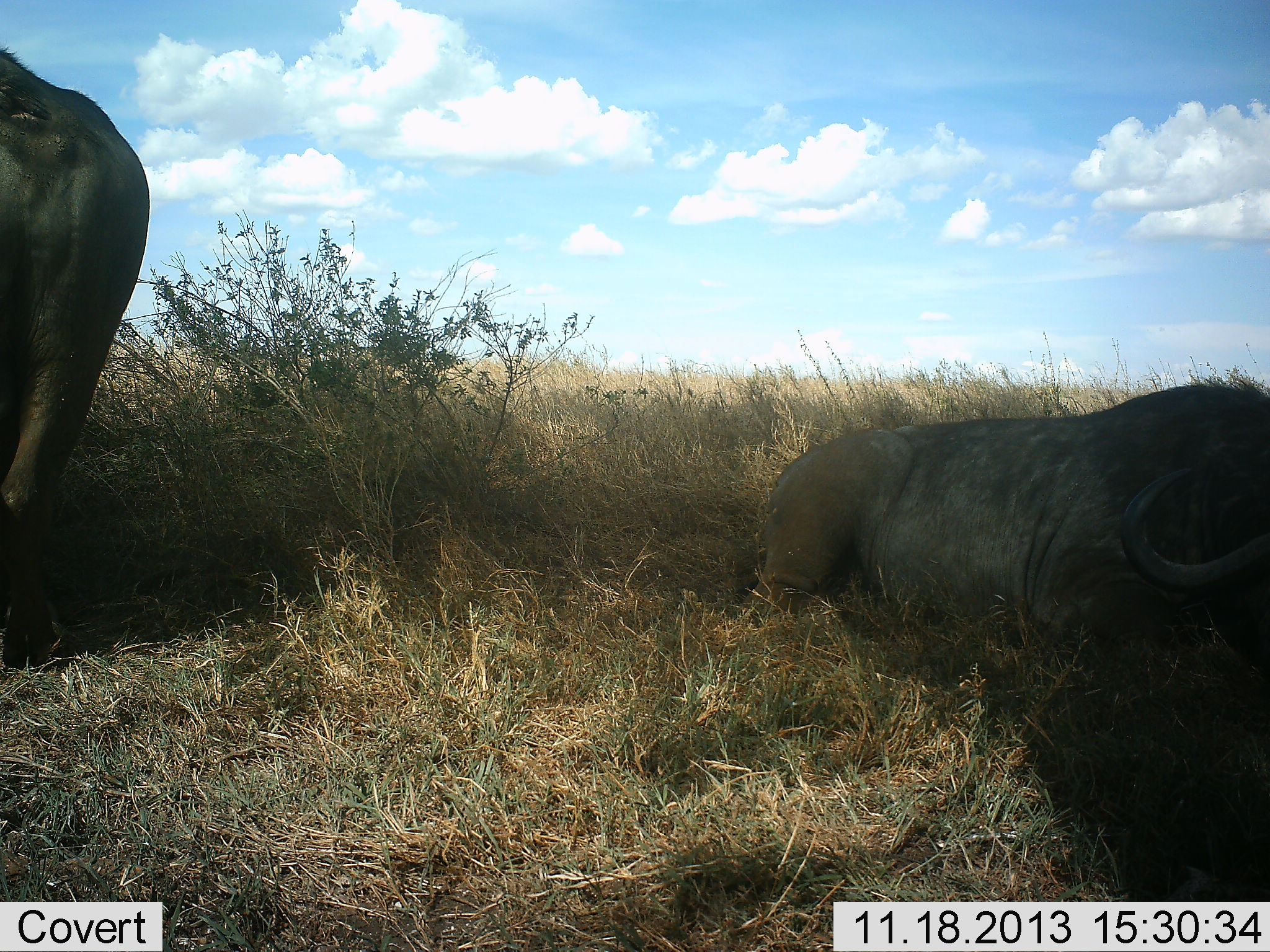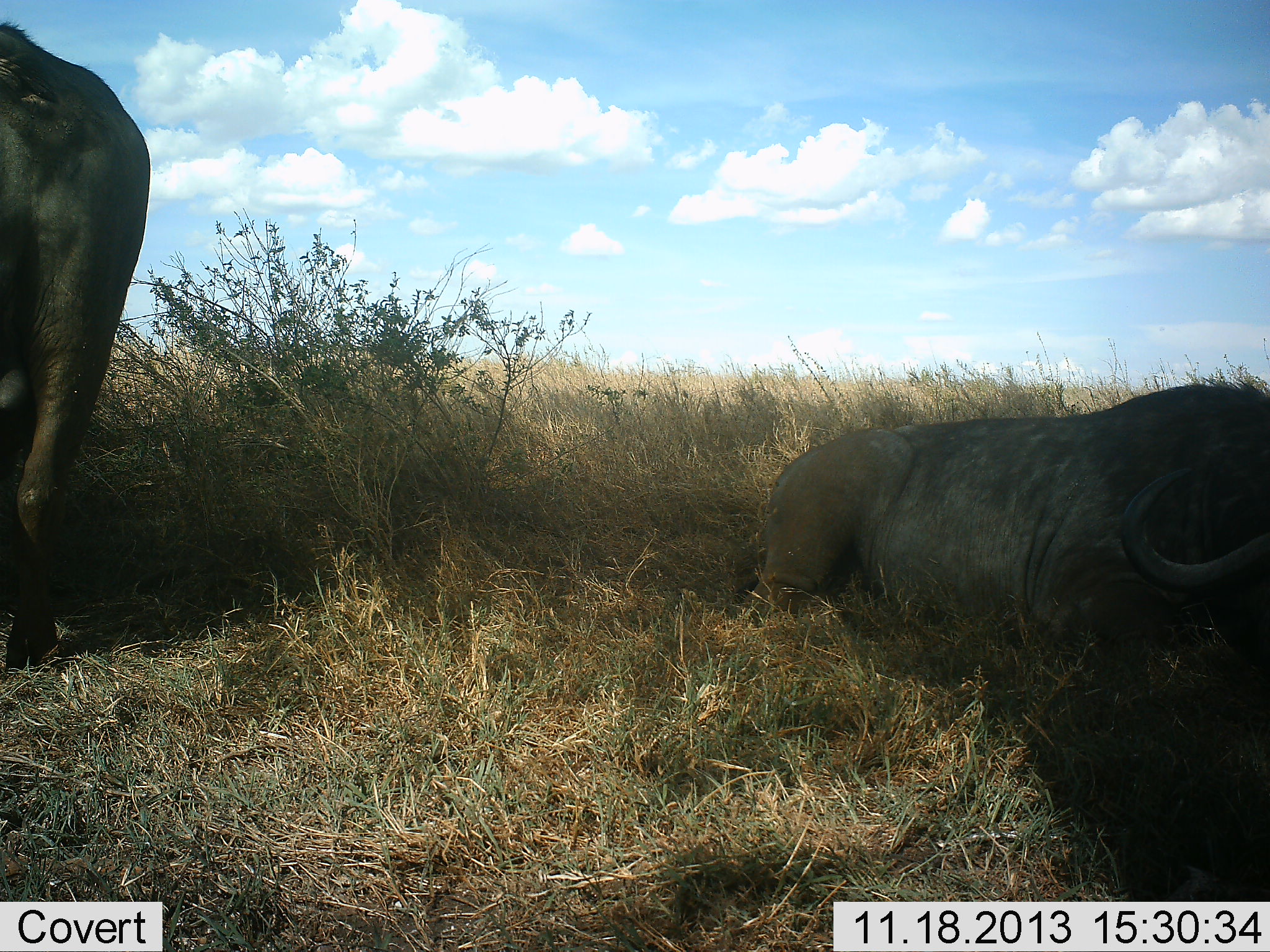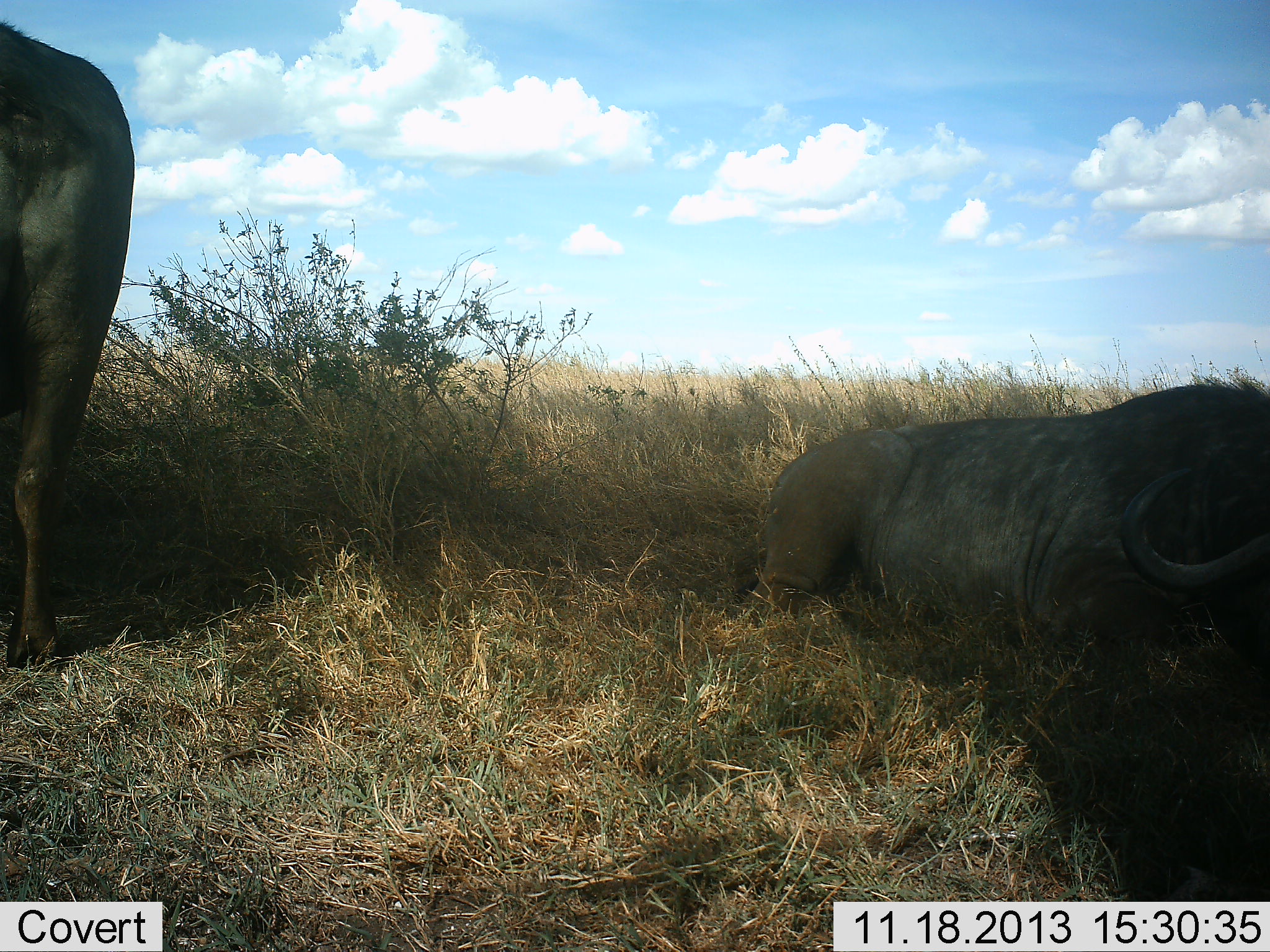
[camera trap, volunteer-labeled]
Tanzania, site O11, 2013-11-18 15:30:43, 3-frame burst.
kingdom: Animalia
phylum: Chordata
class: Mammalia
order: Artiodactyla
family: Bovidae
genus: Syncerus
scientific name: Syncerus caffer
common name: cape buffalo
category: buffalo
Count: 2.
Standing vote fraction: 60%.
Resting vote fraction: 90%.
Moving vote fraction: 10%.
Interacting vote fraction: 0%.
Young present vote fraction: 0%.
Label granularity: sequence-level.